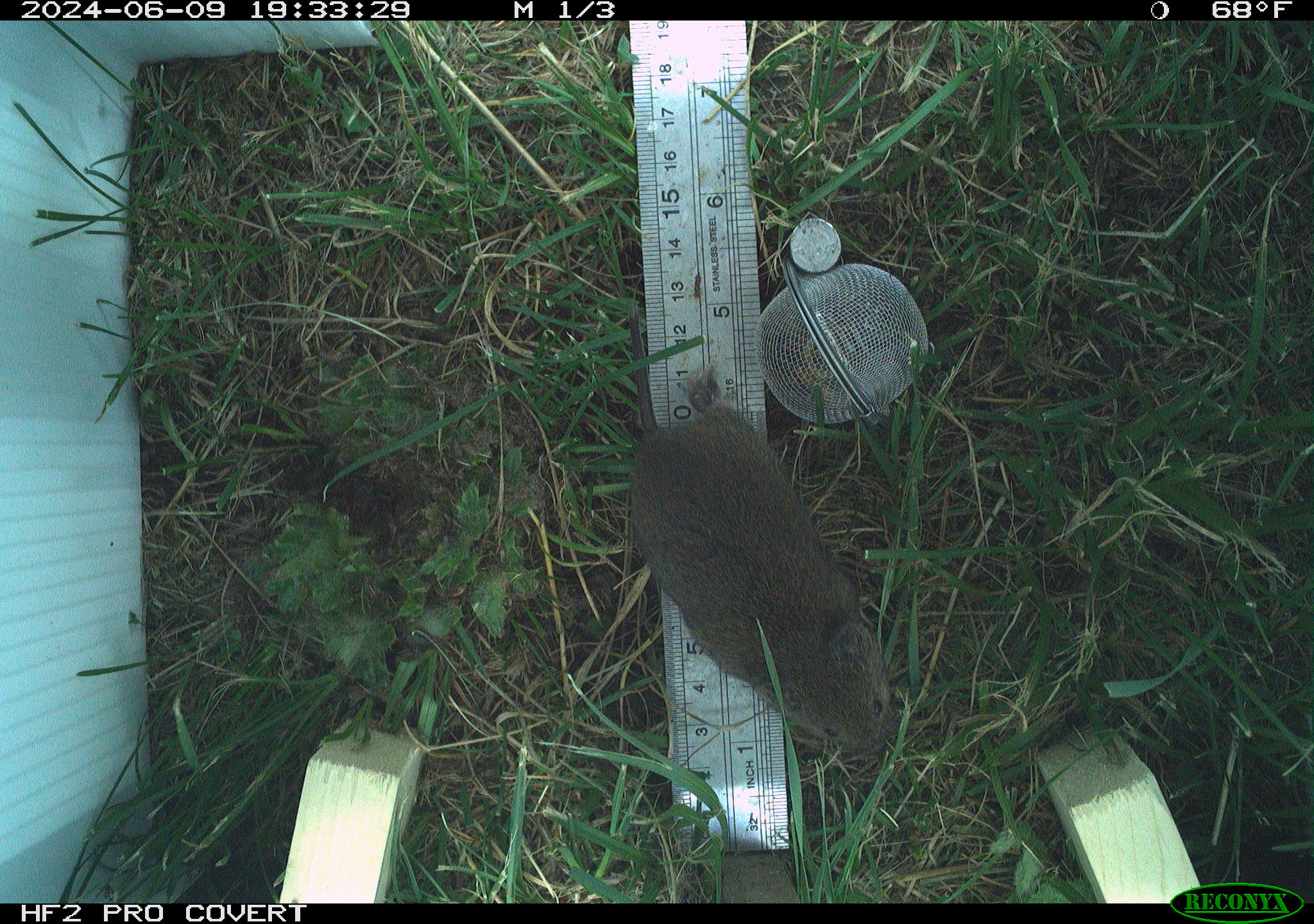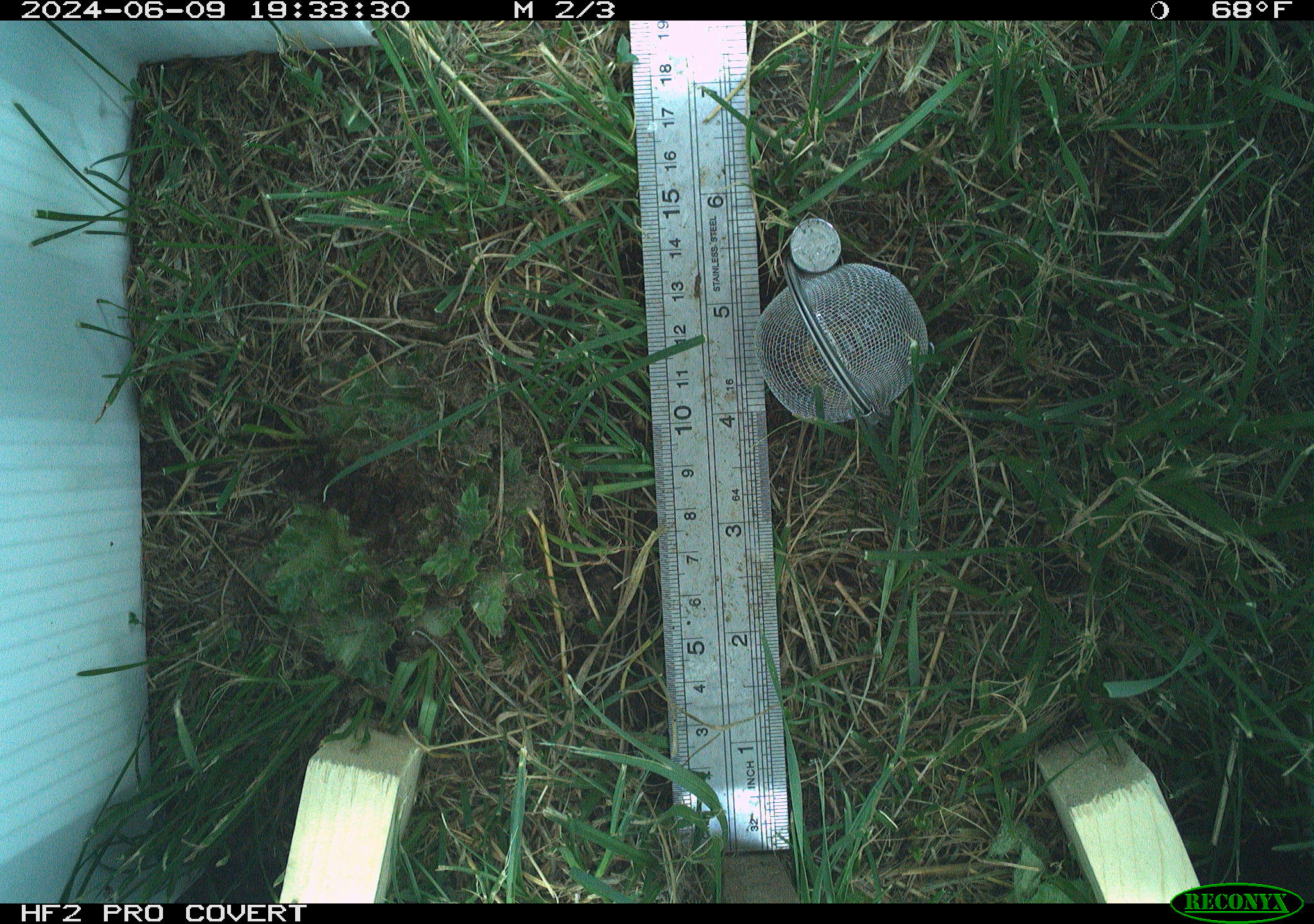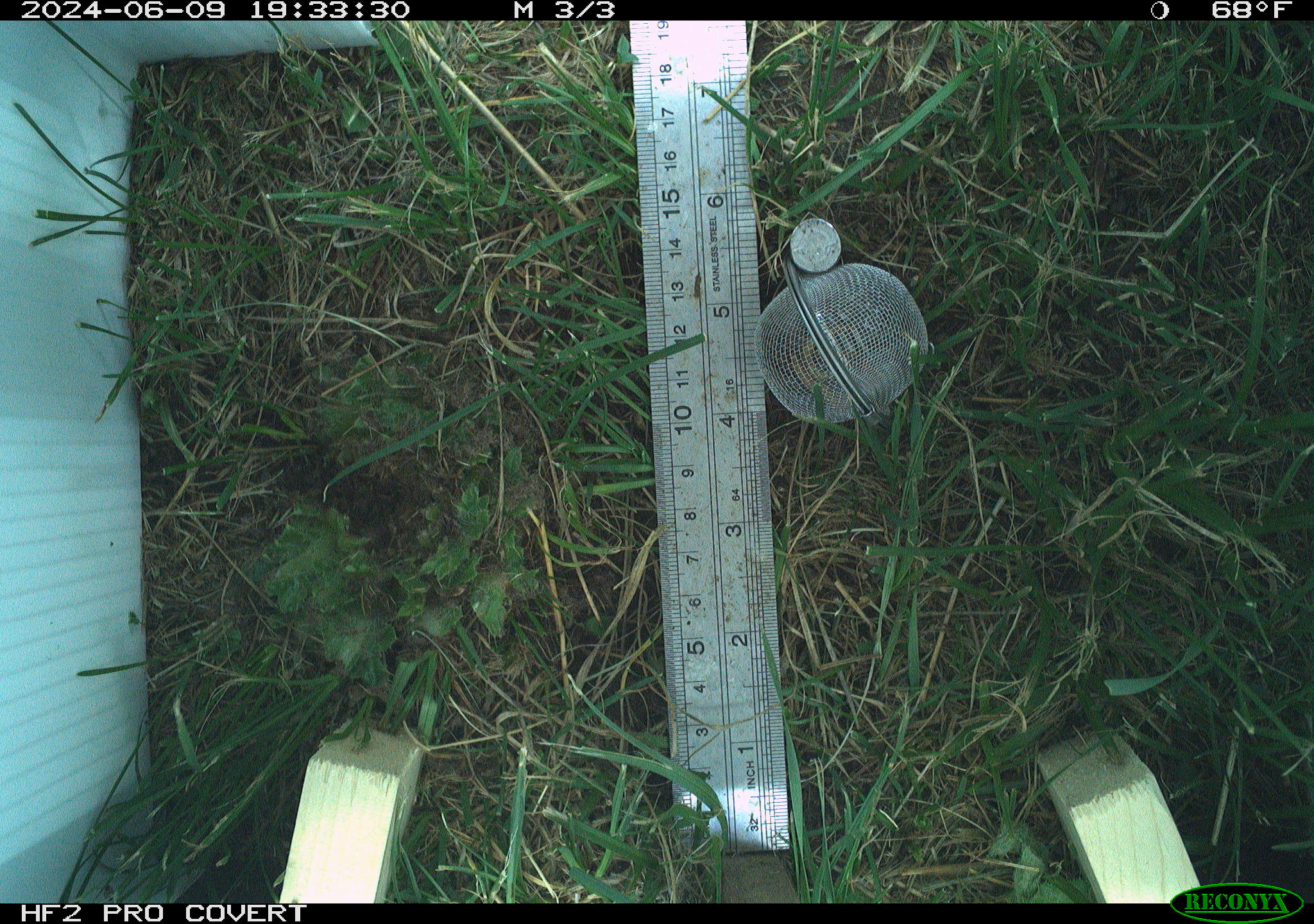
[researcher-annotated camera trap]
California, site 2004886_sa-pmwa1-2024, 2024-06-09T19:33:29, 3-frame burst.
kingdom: Animalia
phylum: Chordata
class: Mammalia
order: Rodentia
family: Cricetidae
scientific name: Arvicolinae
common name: voles, lemmings, and muskrats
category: arvicolinae subfamily